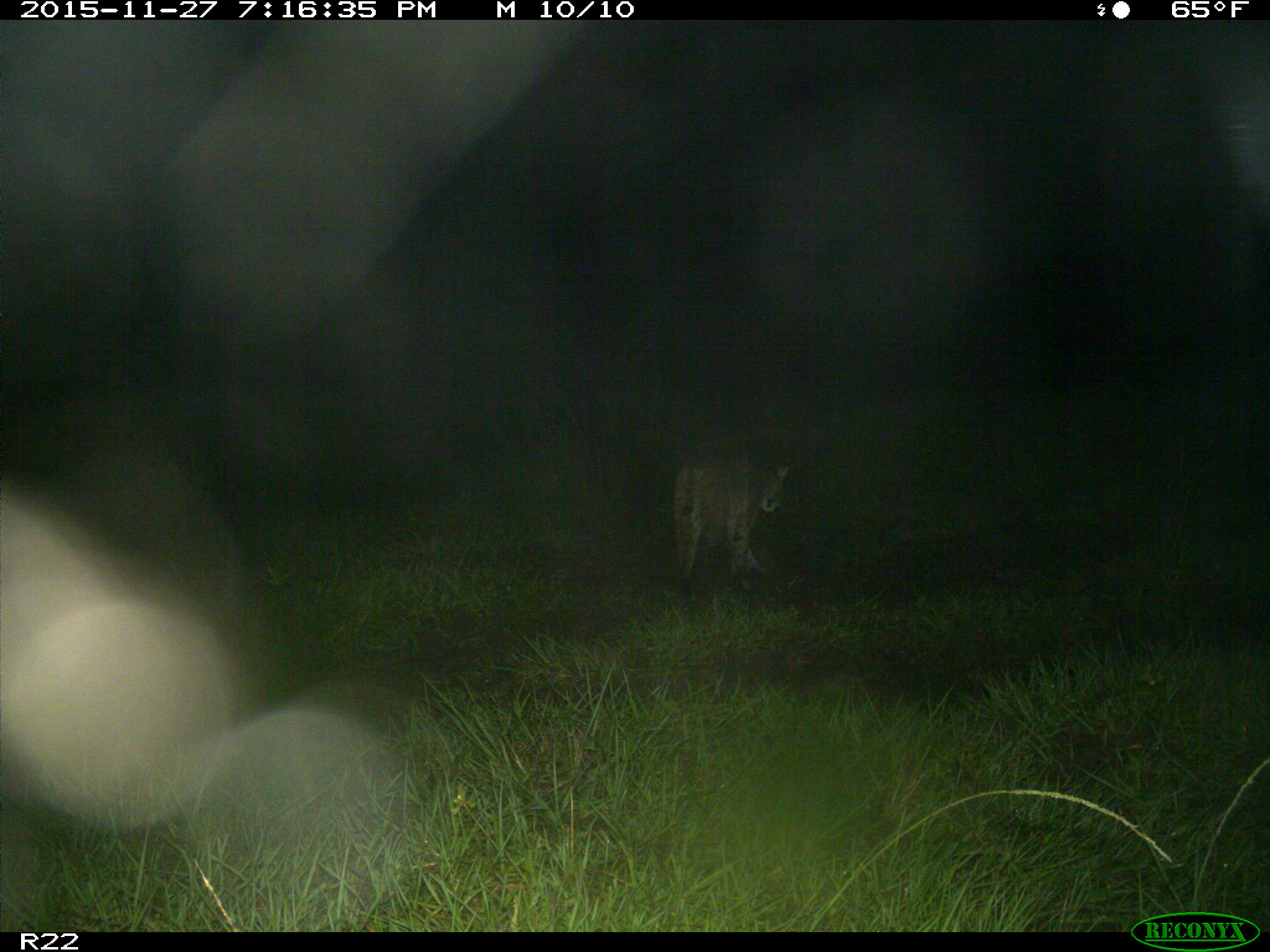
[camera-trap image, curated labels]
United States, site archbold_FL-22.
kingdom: Animalia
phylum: Chordata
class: Mammalia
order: Carnivora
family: Felidae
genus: Lynx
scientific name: Lynx rufus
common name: bobcat